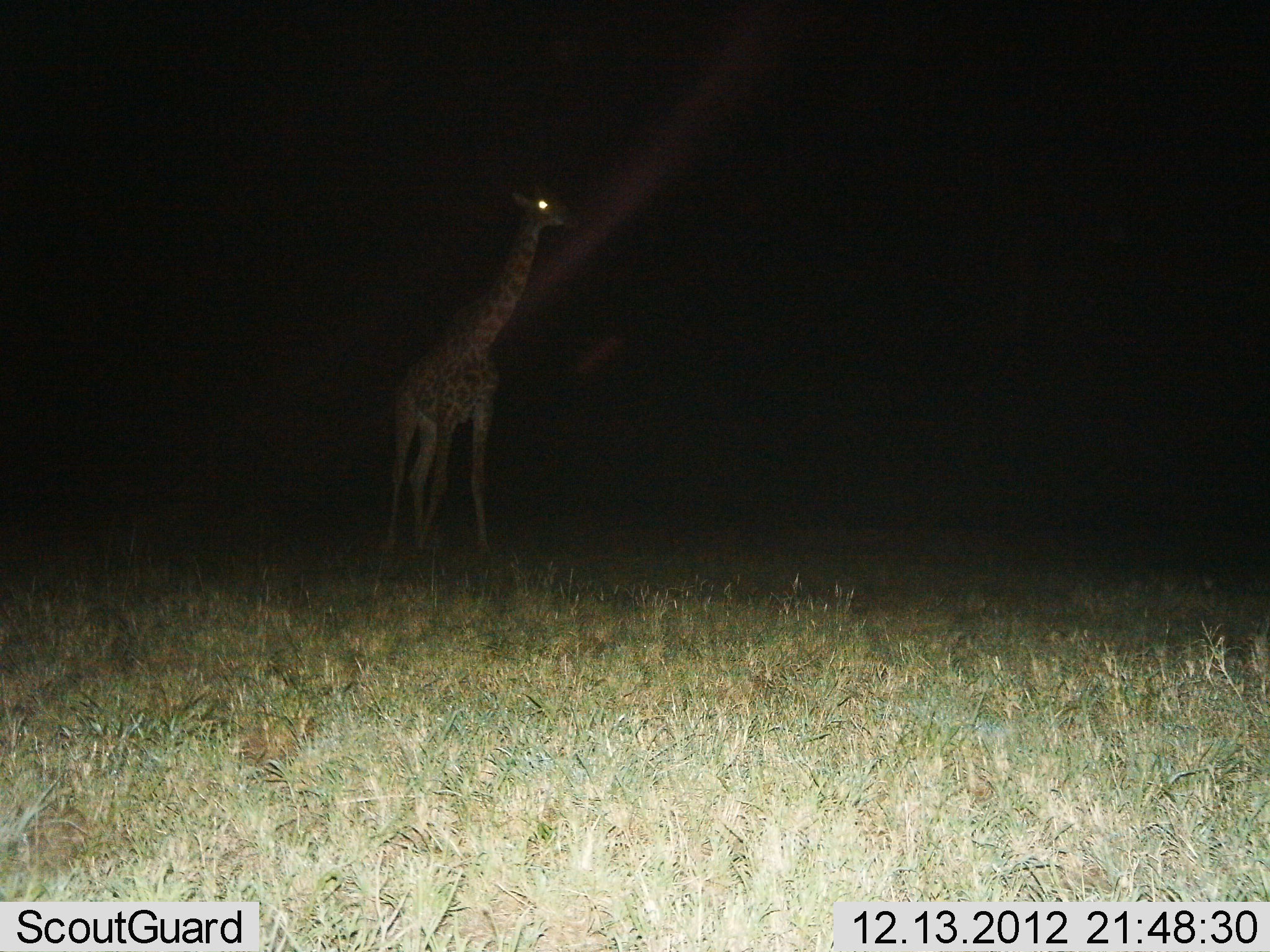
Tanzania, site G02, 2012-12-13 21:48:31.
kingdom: Animalia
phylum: Chordata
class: Mammalia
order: Artiodactyla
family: Giraffidae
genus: Giraffa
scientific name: Giraffa camelopardalis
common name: giraffe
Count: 1.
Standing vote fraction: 65%.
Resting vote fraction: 0%.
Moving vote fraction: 35%.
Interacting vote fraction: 0%.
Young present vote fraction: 0%.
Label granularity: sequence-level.